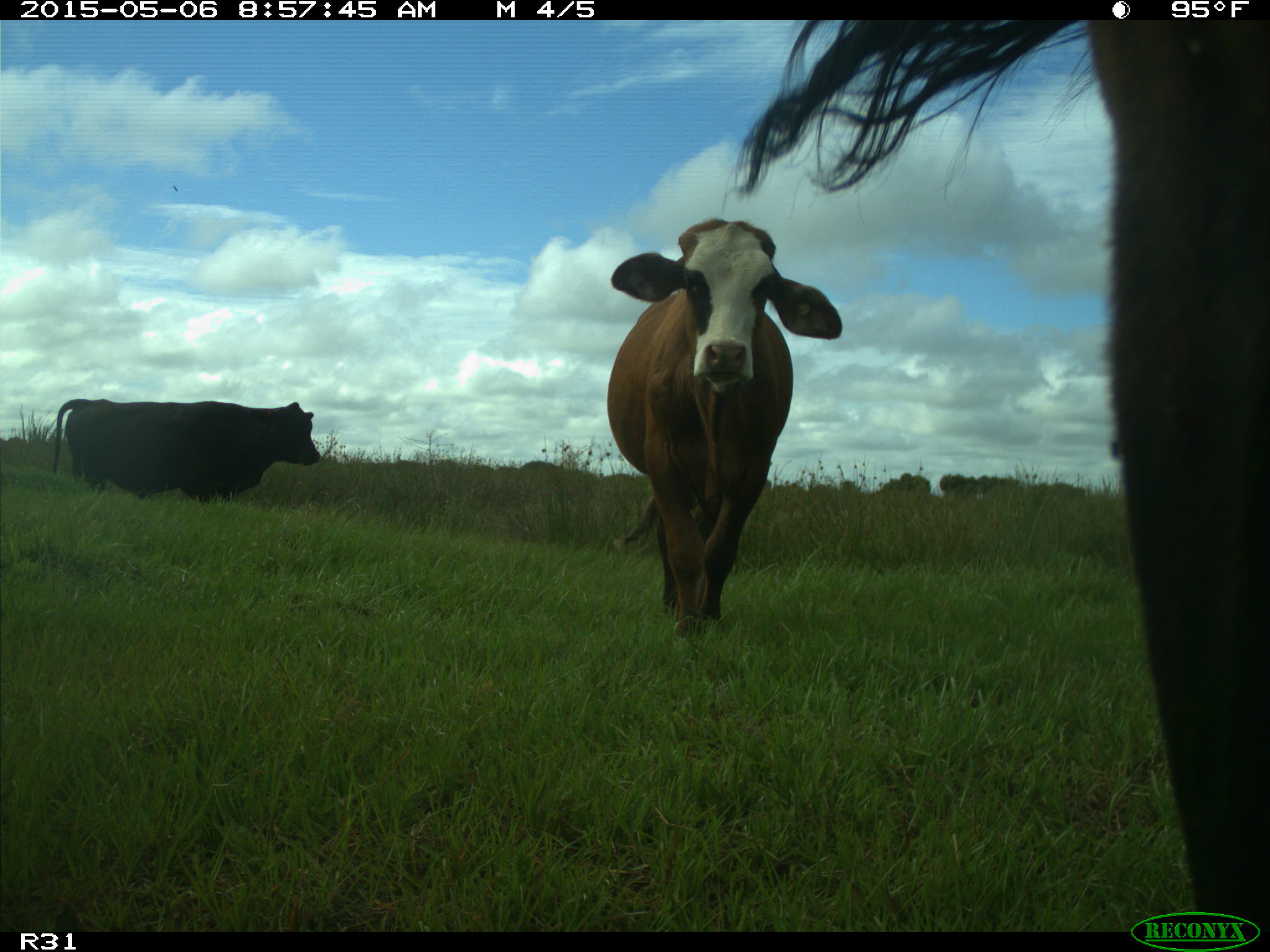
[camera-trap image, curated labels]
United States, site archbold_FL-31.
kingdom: Animalia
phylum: Chordata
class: Mammalia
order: Artiodactyla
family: Bovidae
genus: Bos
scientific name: Bos taurus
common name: domestic cow